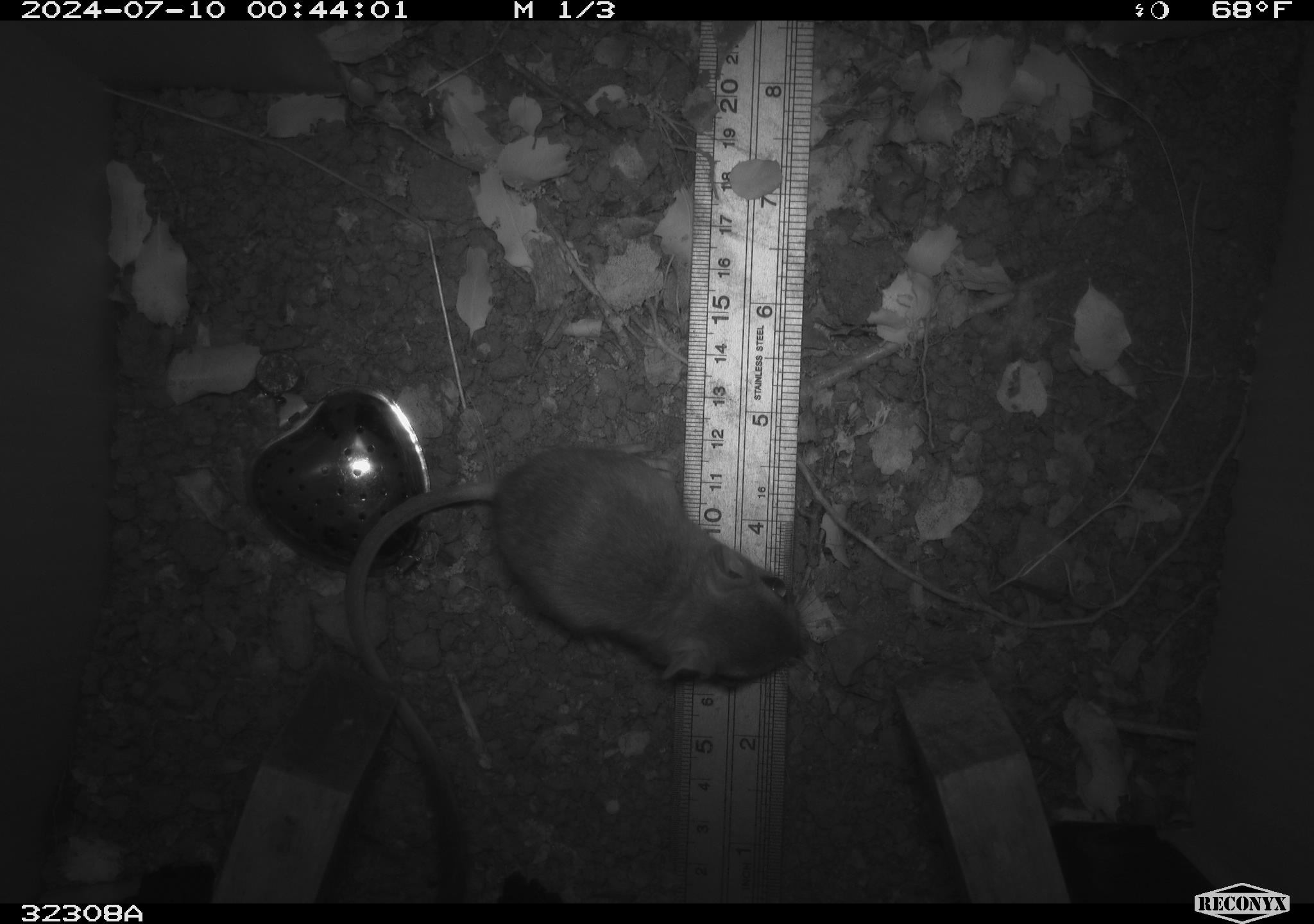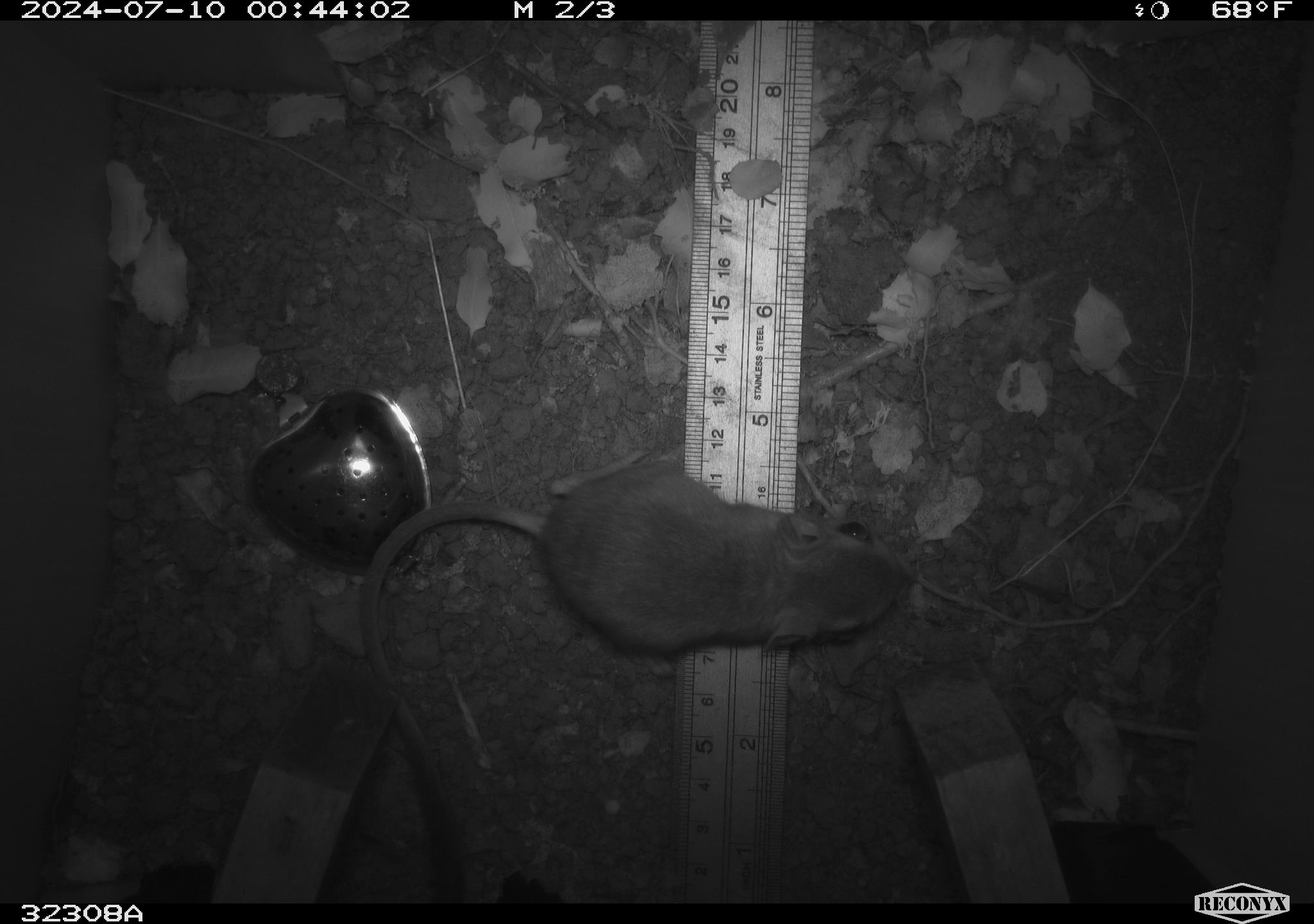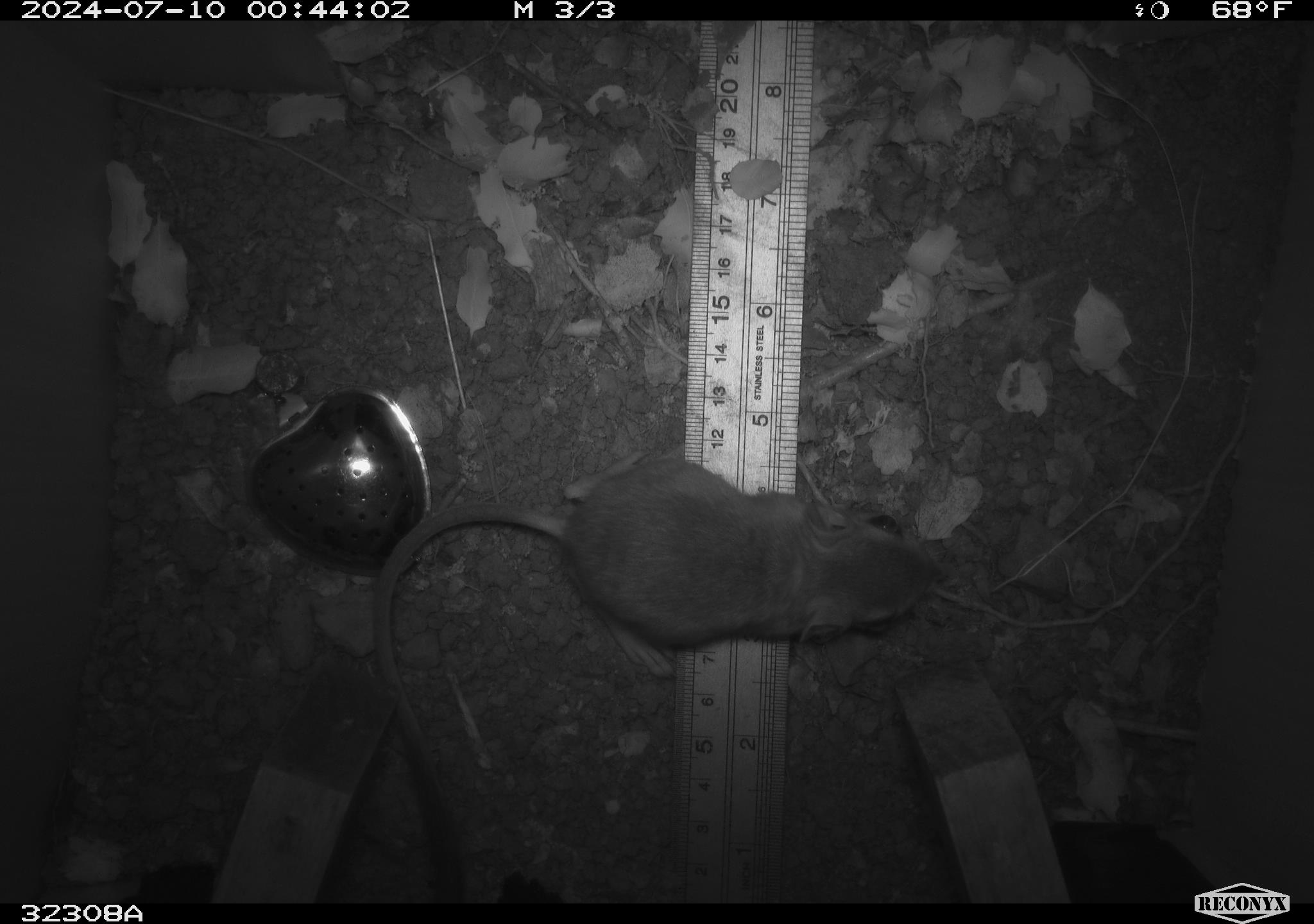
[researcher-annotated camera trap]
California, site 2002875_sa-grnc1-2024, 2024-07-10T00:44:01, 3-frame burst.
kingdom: Animalia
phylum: Chordata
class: Mammalia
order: Rodentia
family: Heteromyidae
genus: Dipodomys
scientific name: Dipodomys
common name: kangaroo rats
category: dipodomys species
Dipodomys species (kangaroo rats) (Dipodomys).